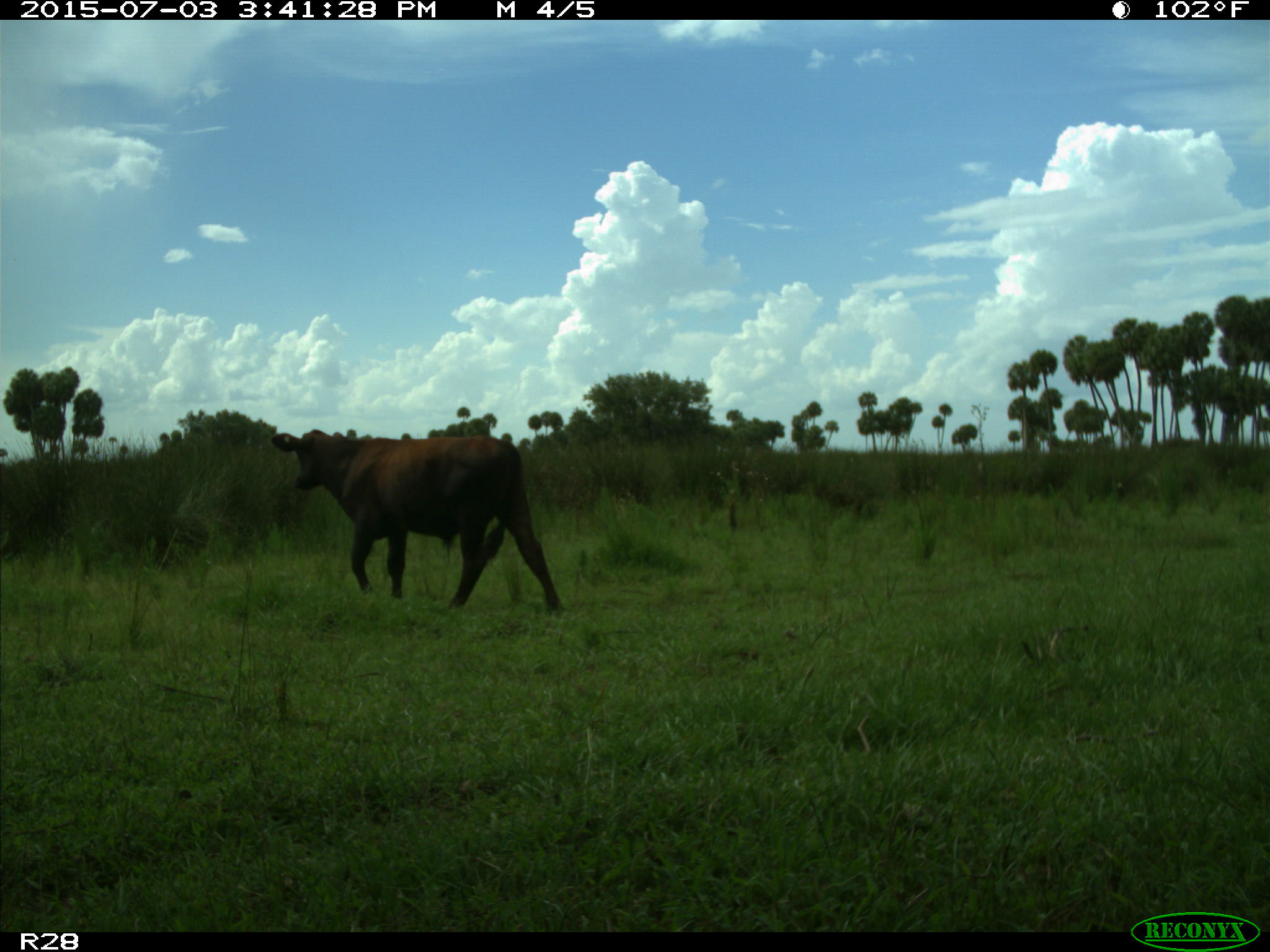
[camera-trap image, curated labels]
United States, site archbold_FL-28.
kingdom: Animalia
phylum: Chordata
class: Mammalia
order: Artiodactyla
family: Bovidae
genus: Bos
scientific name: Bos taurus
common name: domestic cow